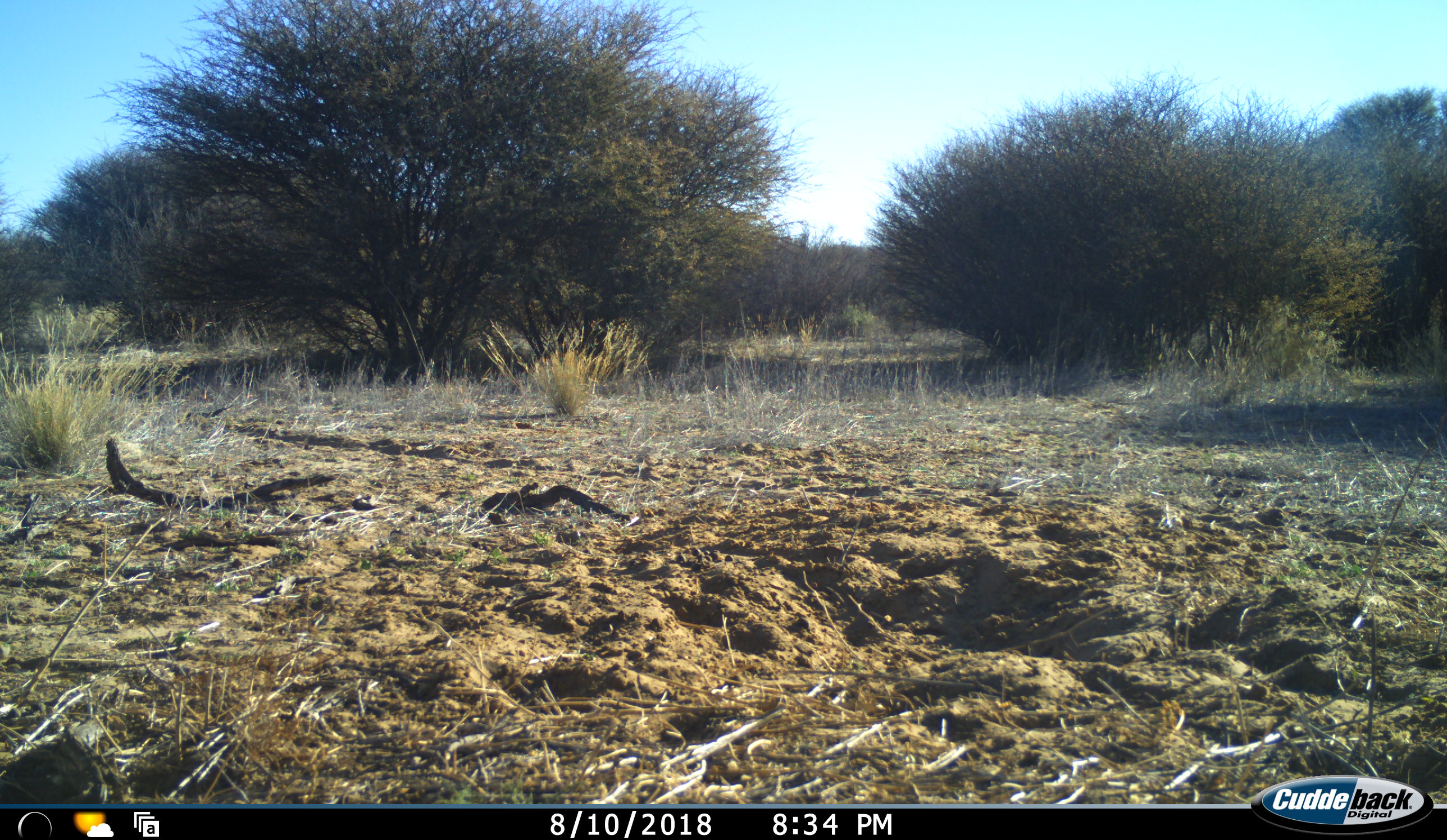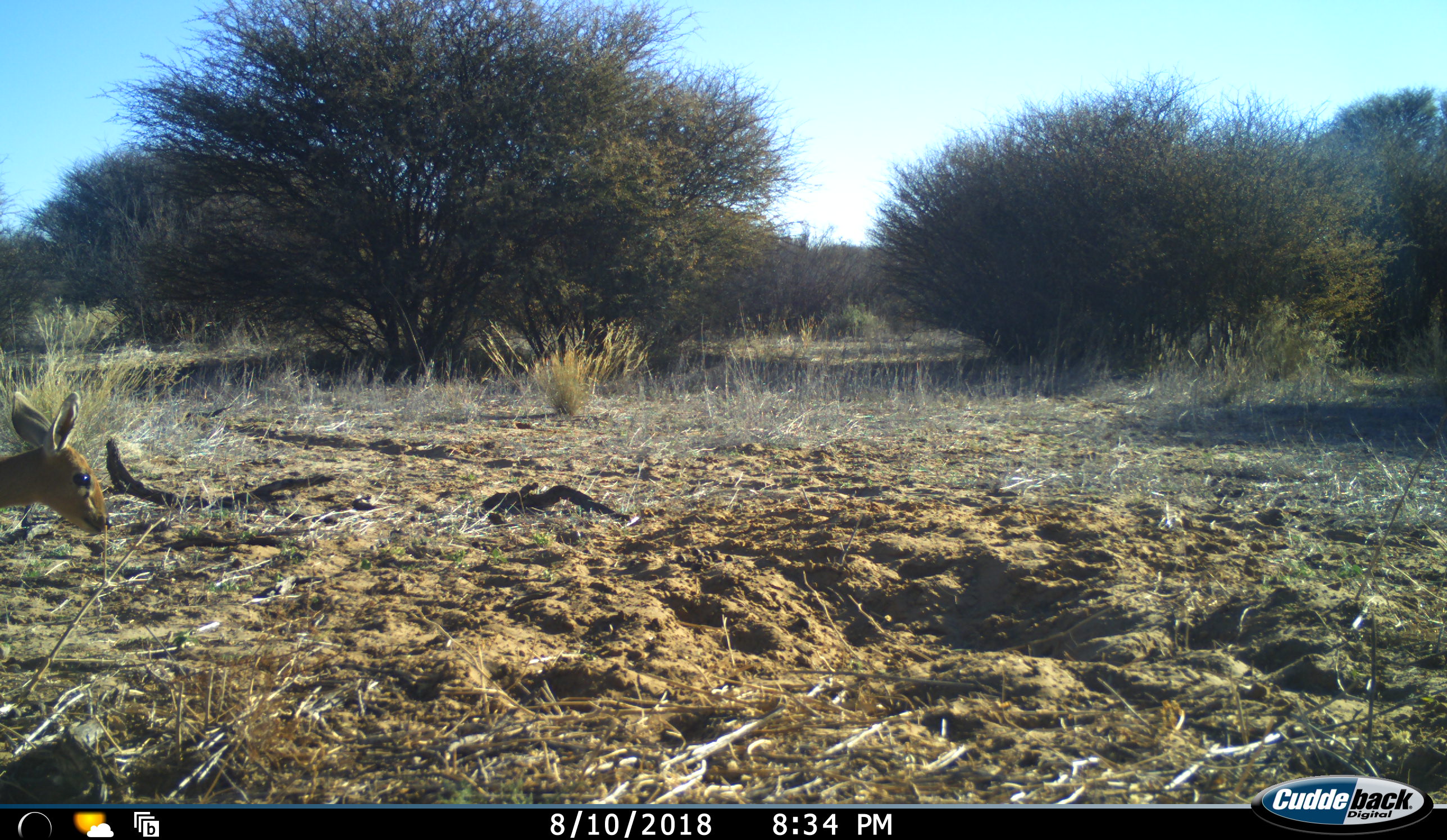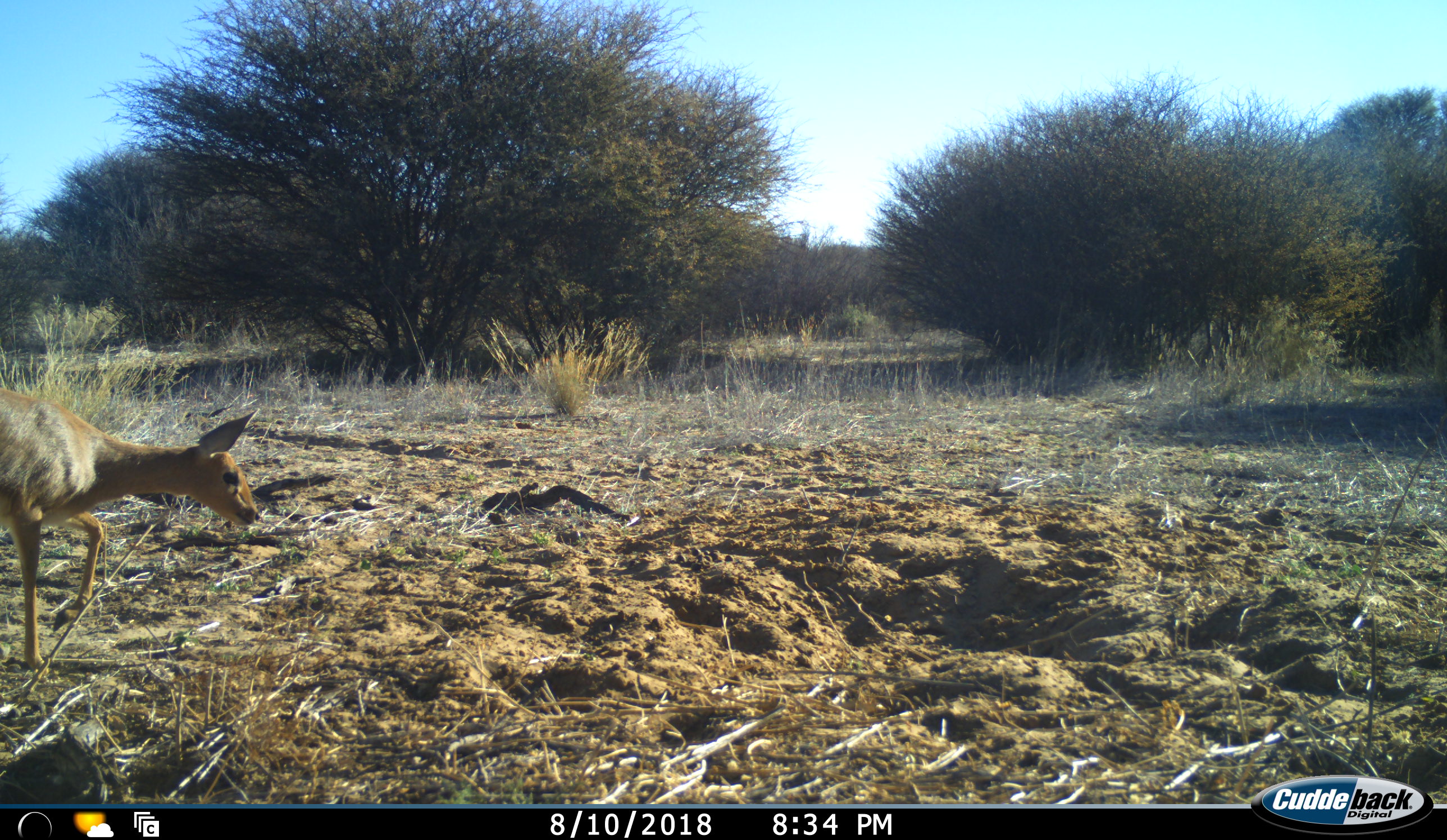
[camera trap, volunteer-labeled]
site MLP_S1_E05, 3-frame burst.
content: unidentified animal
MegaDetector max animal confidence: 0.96